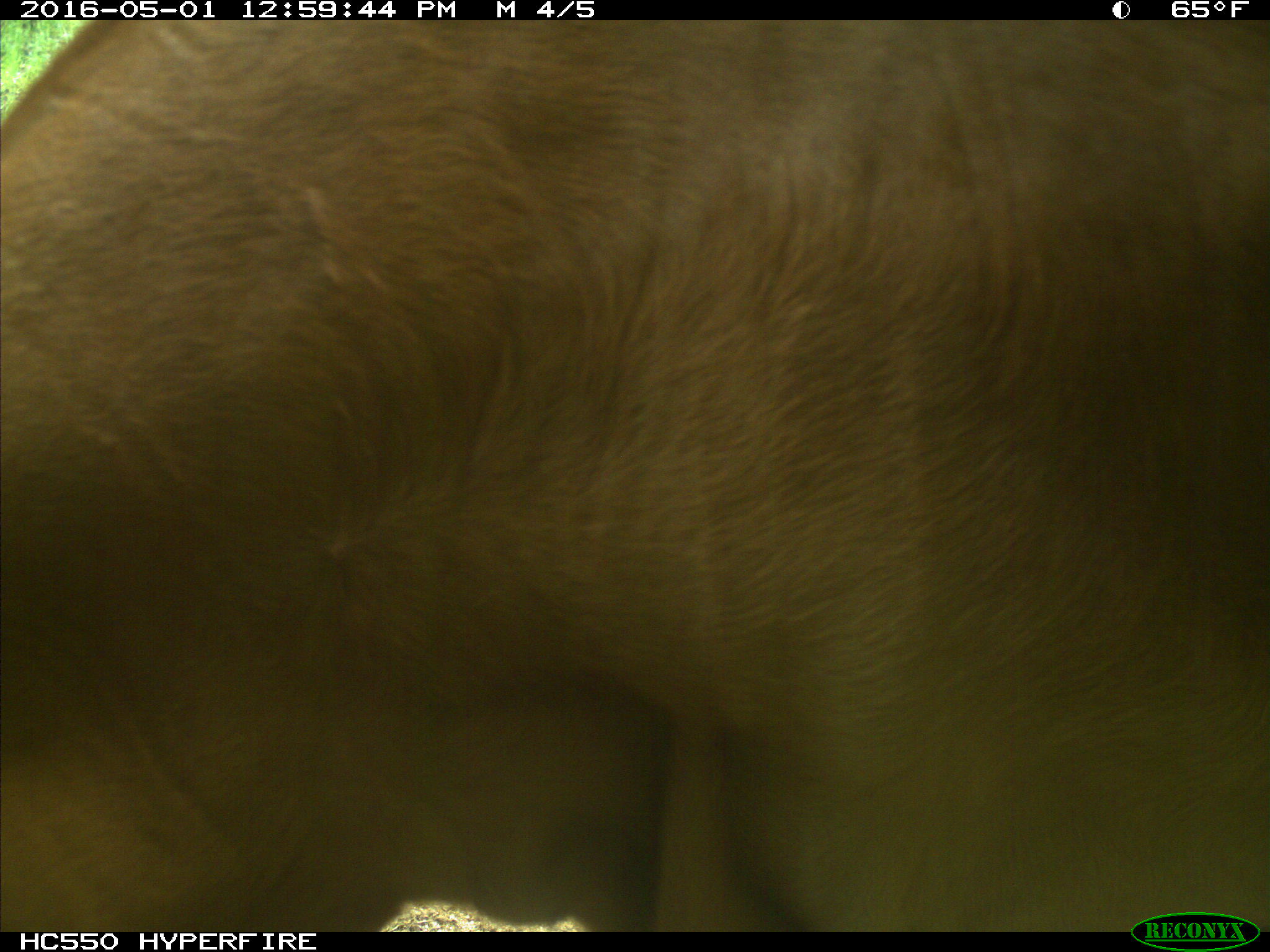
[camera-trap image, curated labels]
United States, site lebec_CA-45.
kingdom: Animalia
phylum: Chordata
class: Mammalia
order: Artiodactyla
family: Bovidae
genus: Bos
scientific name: Bos taurus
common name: domestic cow